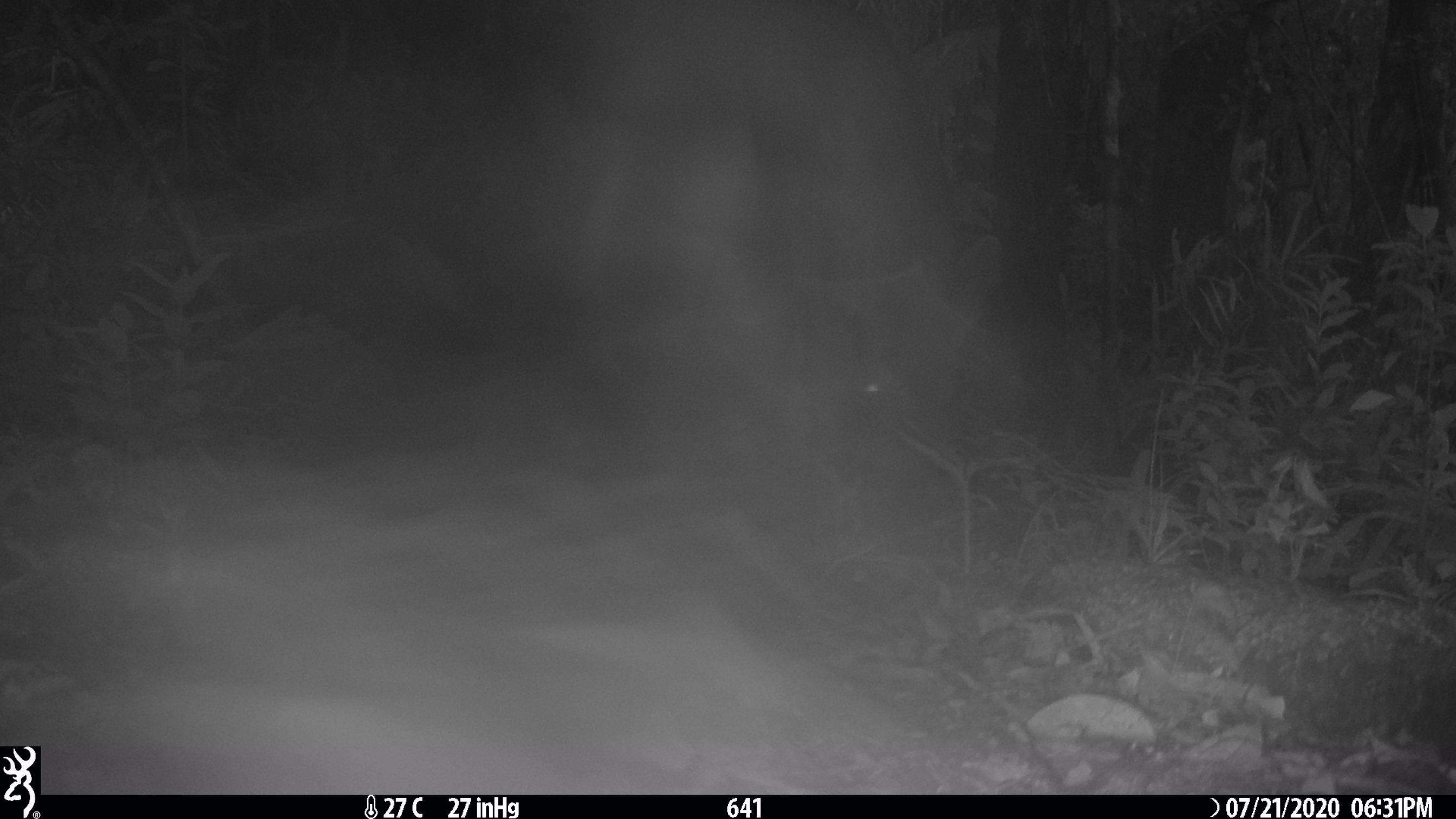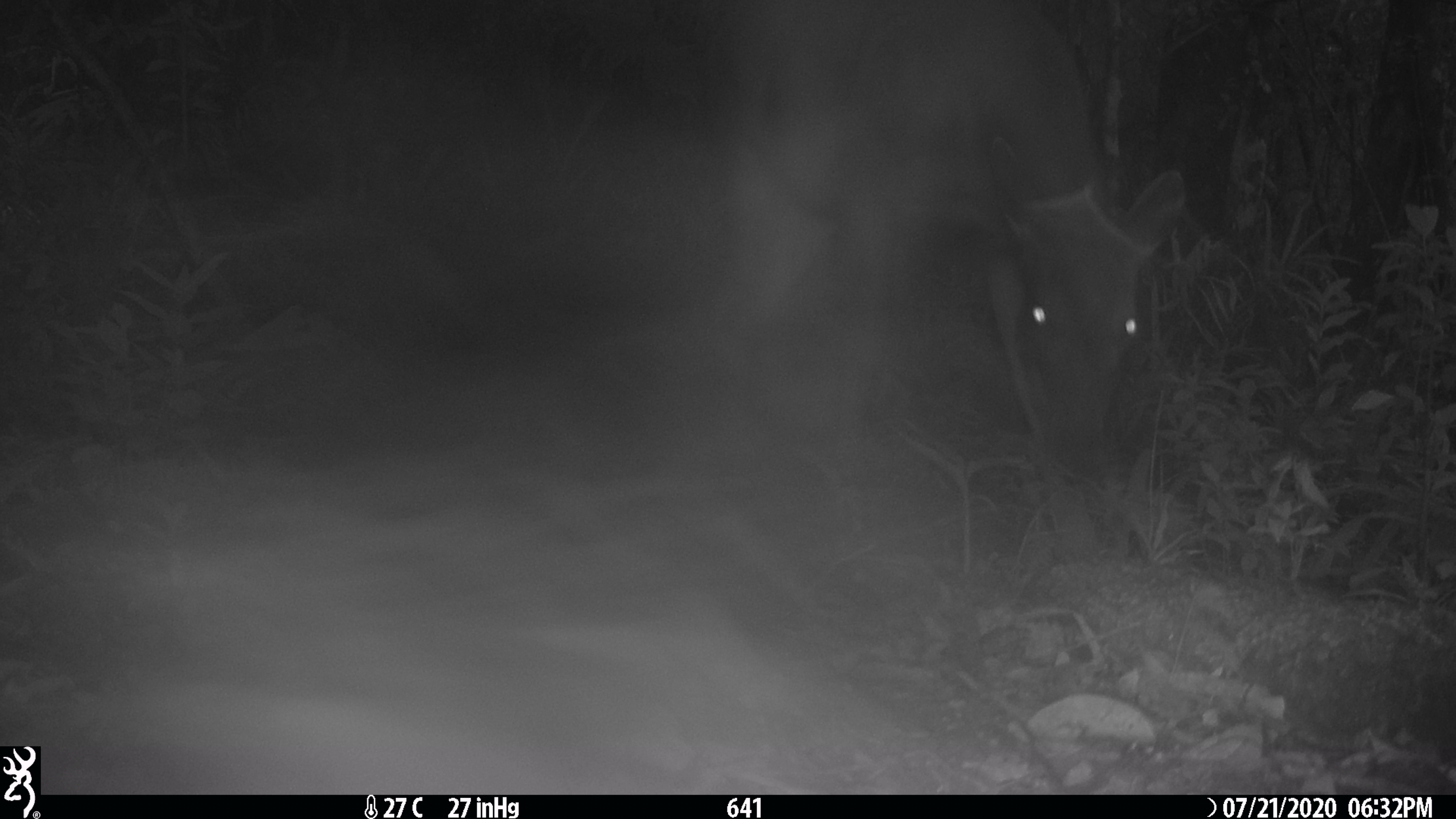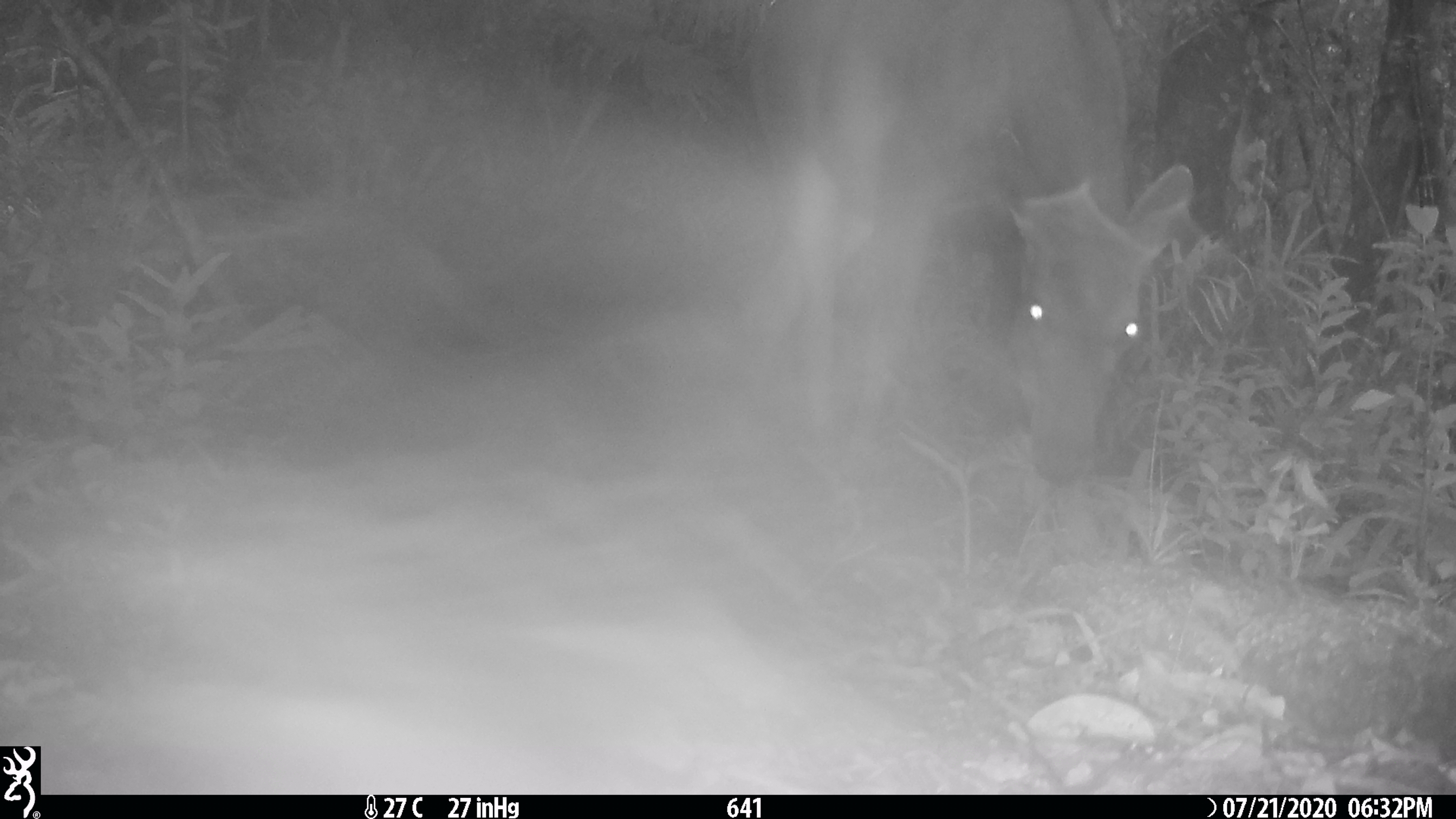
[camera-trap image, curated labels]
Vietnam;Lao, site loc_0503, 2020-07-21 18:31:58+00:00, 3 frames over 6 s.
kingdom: Animalia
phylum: Chordata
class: Mammalia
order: Artiodactyla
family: Cervidae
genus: Rusa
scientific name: Rusa unicolor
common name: sambar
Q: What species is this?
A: Sambar (Rusa unicolor).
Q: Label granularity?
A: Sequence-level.